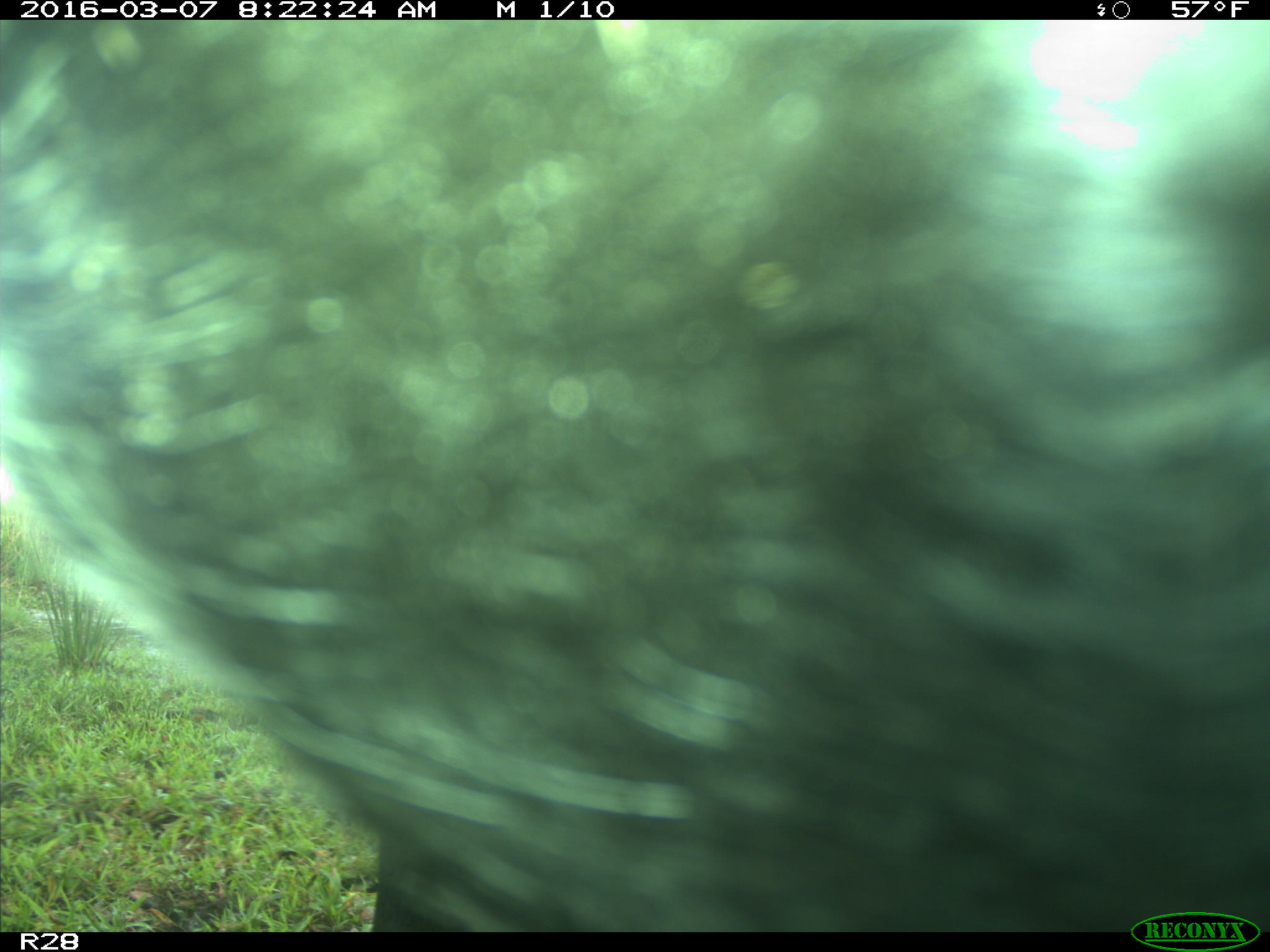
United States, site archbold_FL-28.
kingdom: Animalia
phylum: Chordata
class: Mammalia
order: Artiodactyla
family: Bovidae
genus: Bos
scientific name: Bos taurus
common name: domestic cow